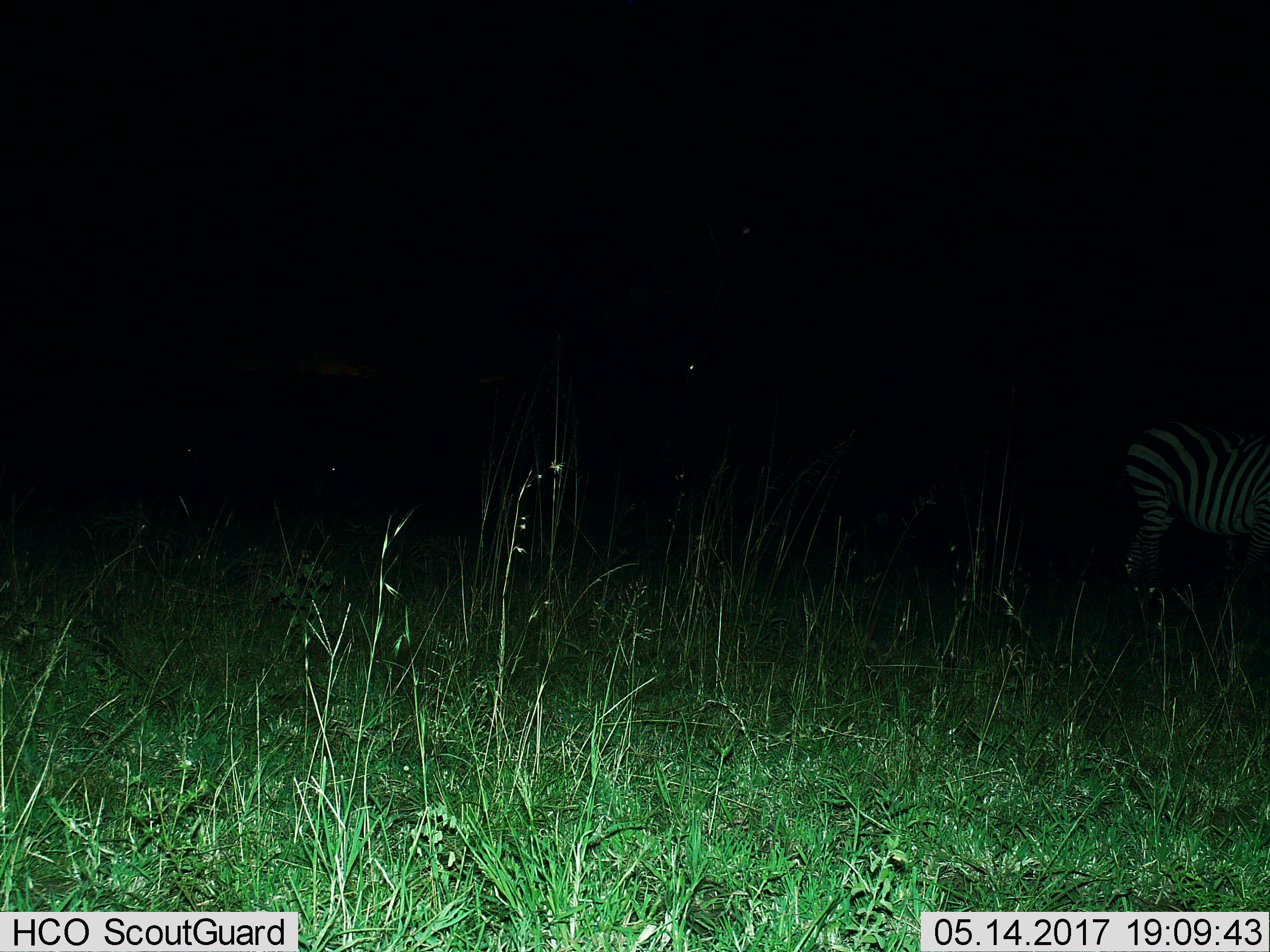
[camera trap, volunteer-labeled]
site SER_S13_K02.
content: unidentified animal